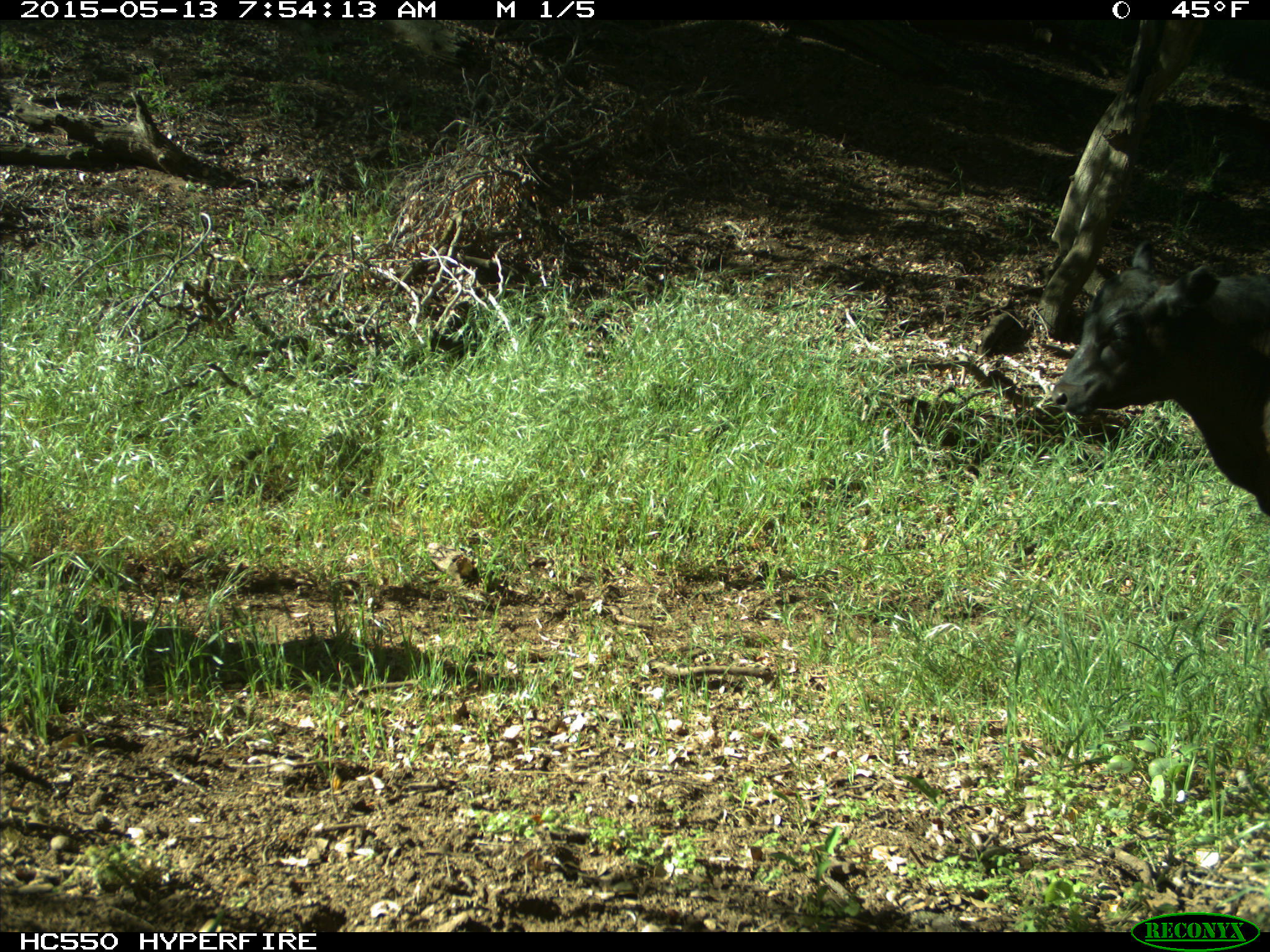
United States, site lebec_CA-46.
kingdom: Animalia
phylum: Chordata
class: Mammalia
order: Artiodactyla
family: Bovidae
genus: Bos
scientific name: Bos taurus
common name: domestic cow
Bos taurus (domestic cow).